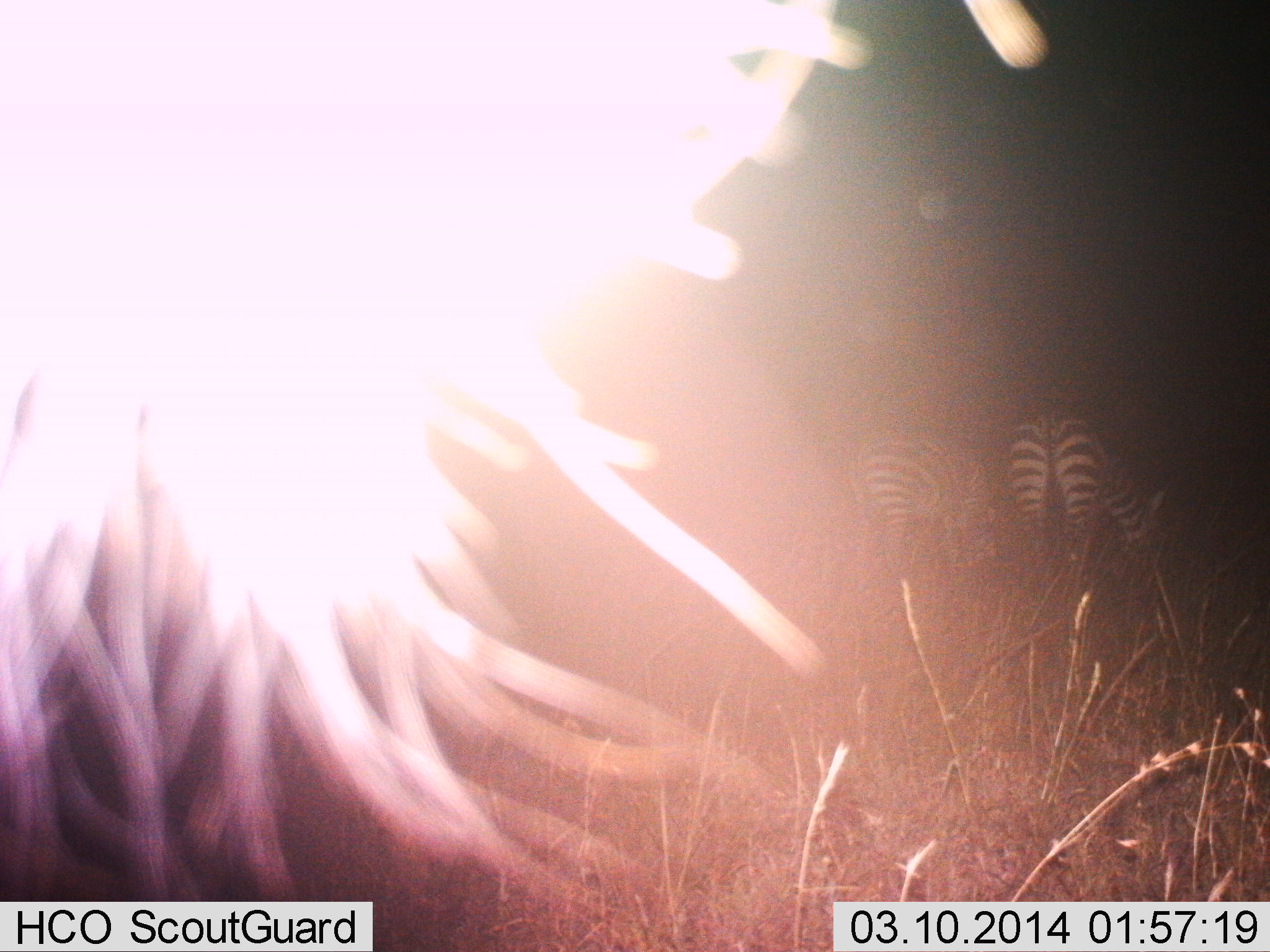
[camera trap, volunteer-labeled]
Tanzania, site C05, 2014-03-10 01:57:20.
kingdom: Animalia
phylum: Chordata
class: Mammalia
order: Perissodactyla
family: Equidae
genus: Equus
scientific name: Equus quagga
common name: plains zebra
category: zebra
Zebra (plains zebra) (Equus quagga), count 2. Behavior (volunteer vote fractions): standing 38%, resting 0%, moving 0%, interacting 0%. Young present (vote fraction): 0%. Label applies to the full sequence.